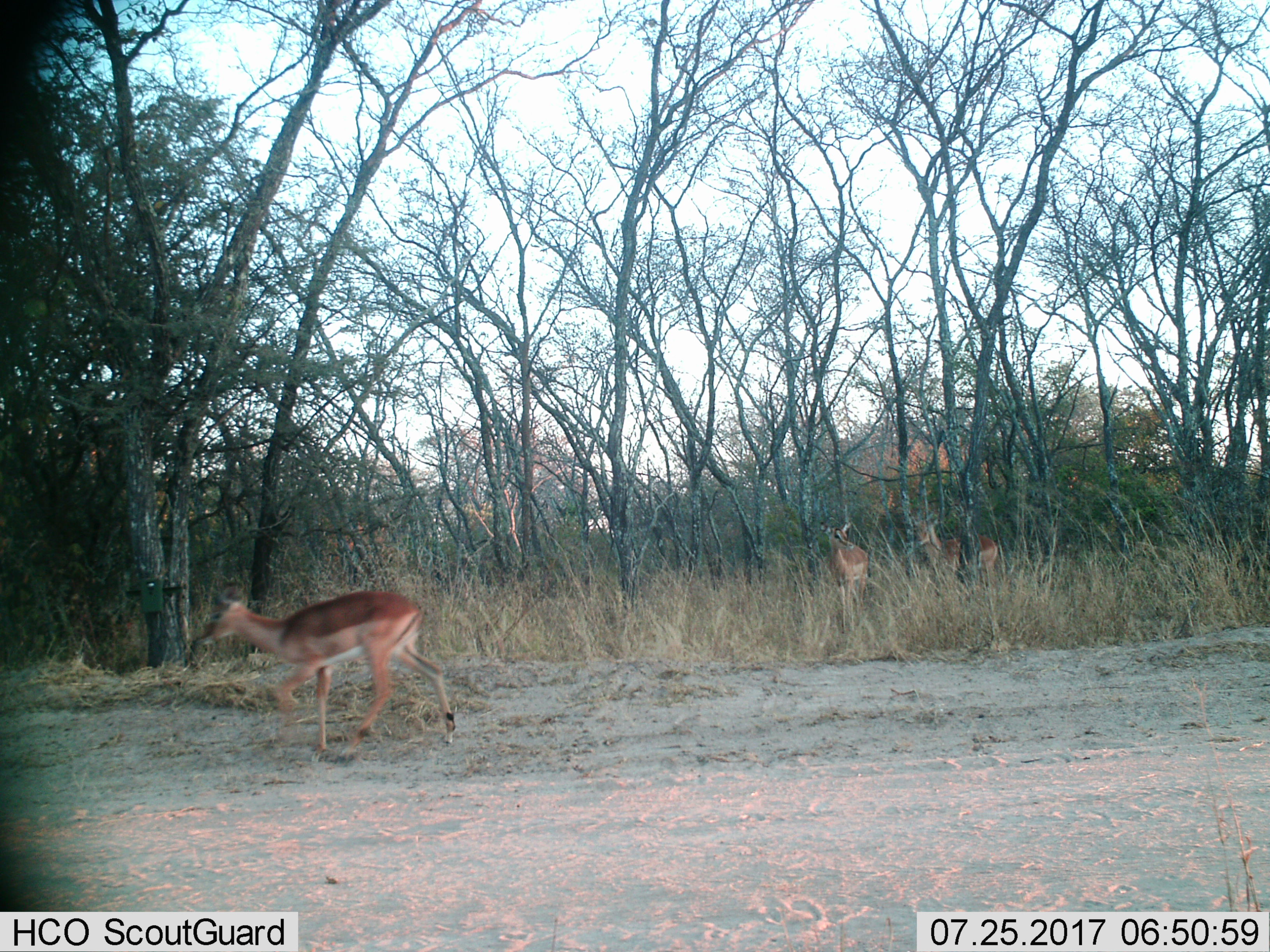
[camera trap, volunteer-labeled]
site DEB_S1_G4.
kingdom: Animalia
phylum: Chordata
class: Mammalia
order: Artiodactyla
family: Bovidae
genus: Aepyceros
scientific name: Aepyceros melampus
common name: impala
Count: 3.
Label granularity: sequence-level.